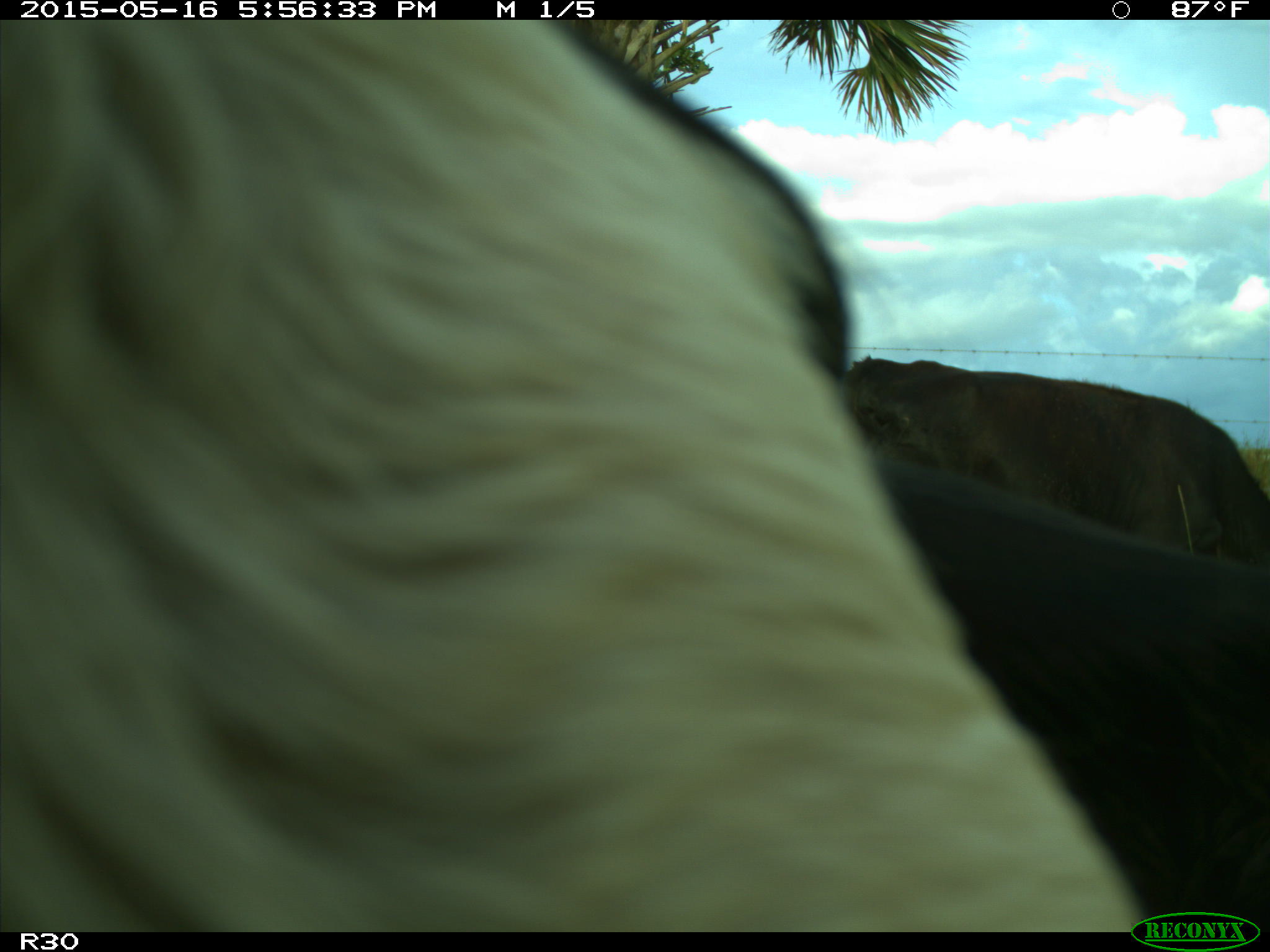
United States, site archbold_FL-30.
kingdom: Animalia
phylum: Chordata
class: Mammalia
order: Artiodactyla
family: Bovidae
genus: Bos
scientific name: Bos taurus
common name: domestic cow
Bos taurus (domestic cow).